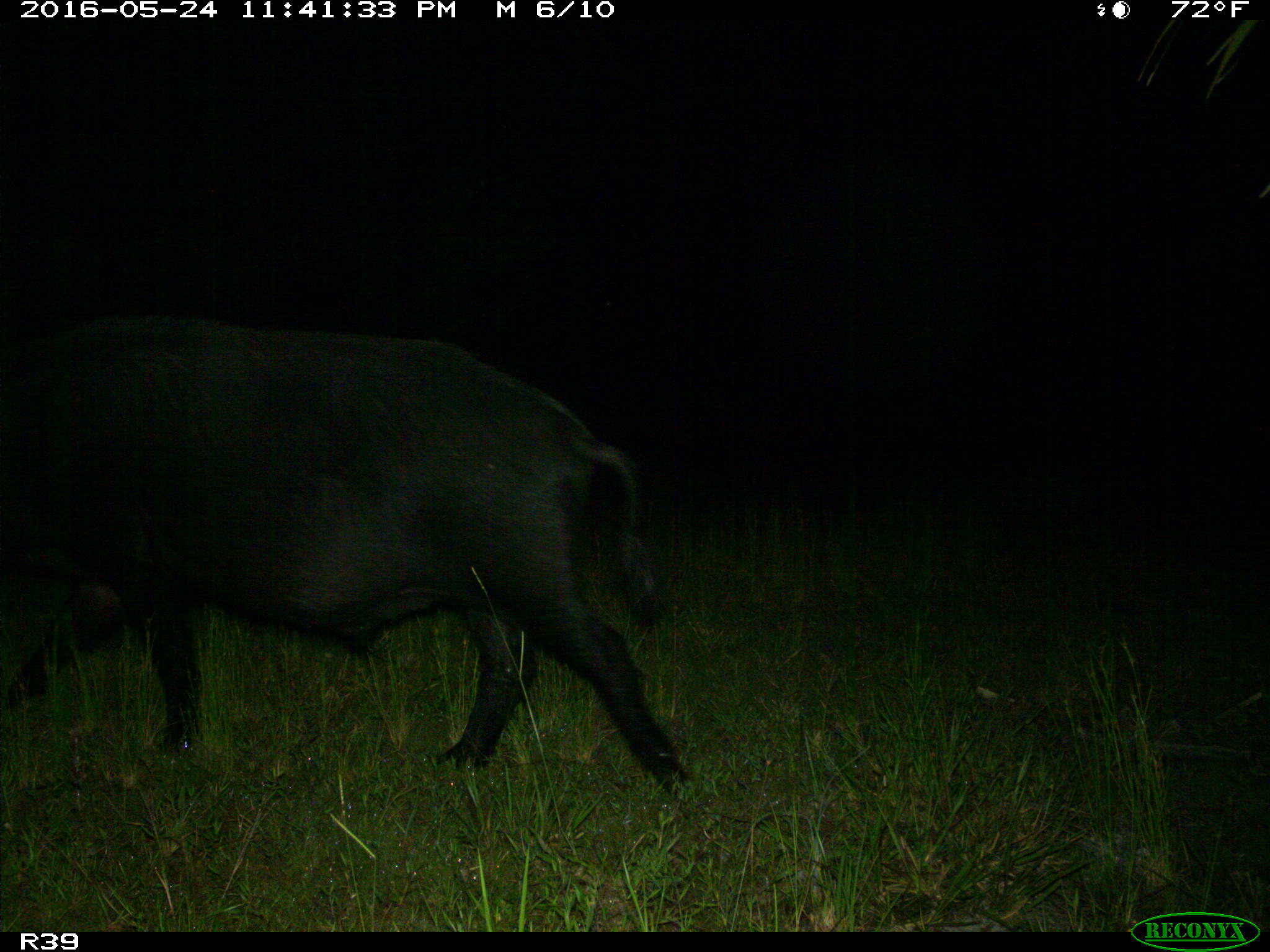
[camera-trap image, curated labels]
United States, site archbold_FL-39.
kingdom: Animalia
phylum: Chordata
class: Mammalia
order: Artiodactyla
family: Suidae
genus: Sus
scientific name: Sus scrofa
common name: wild boar